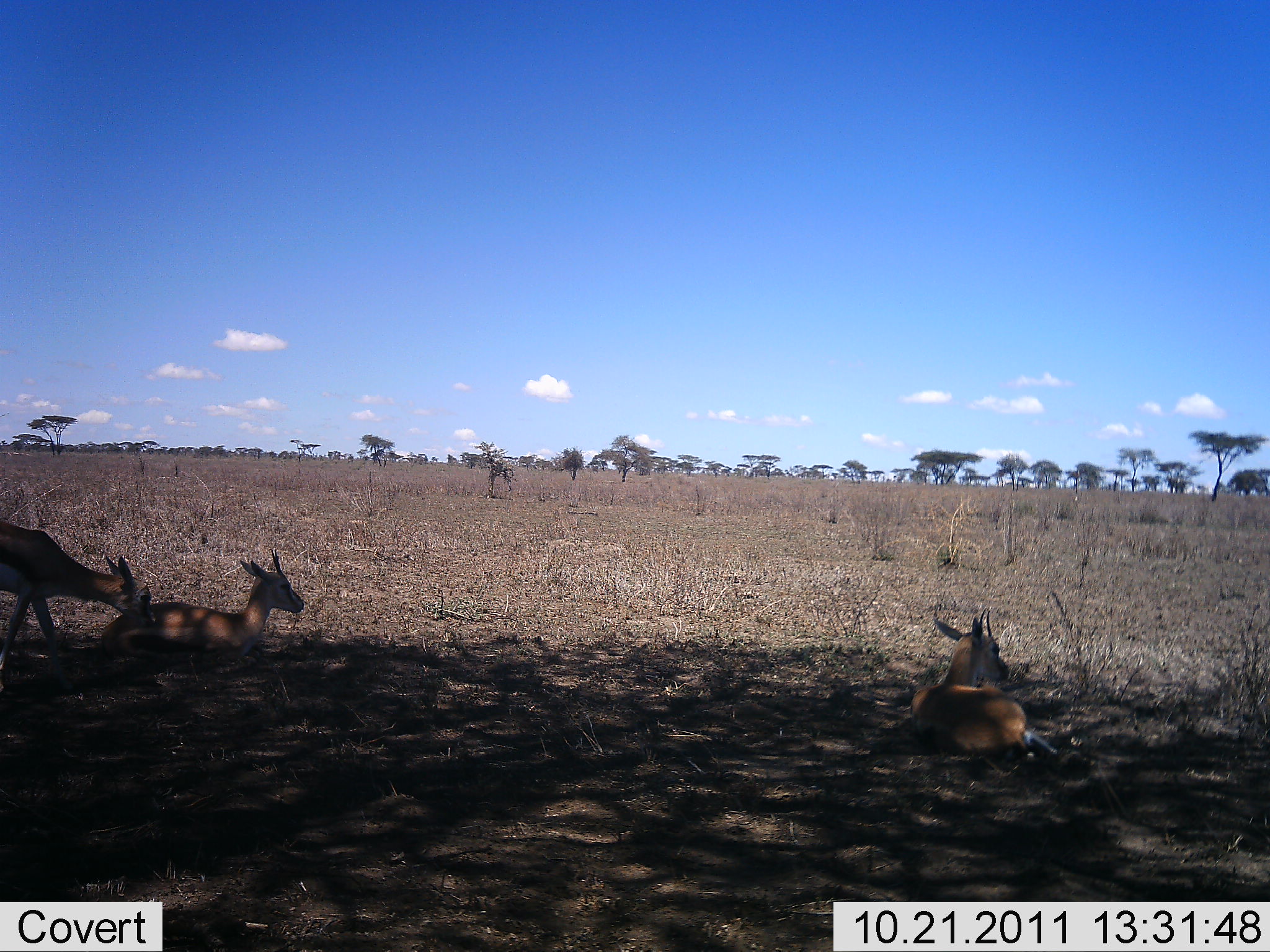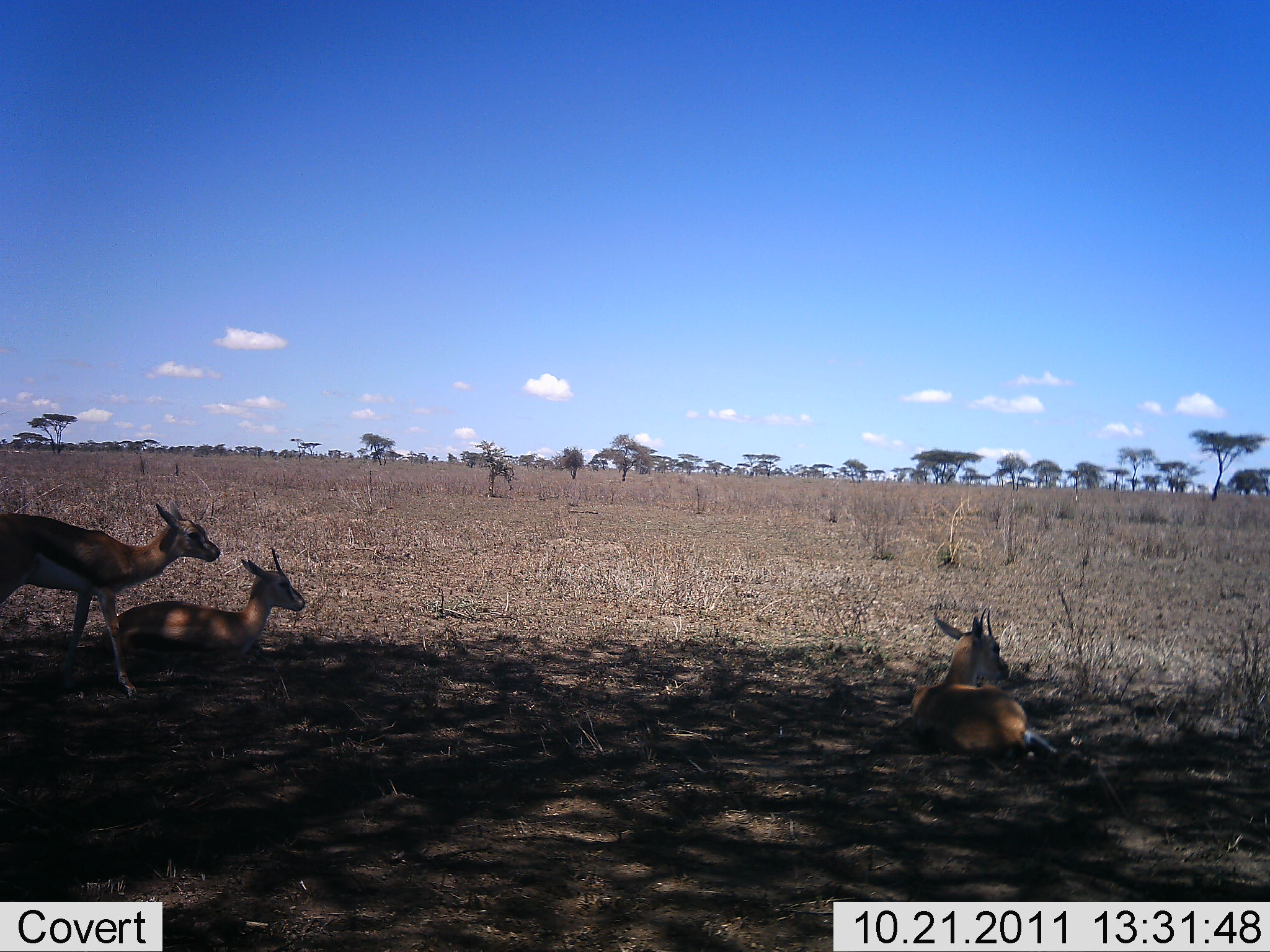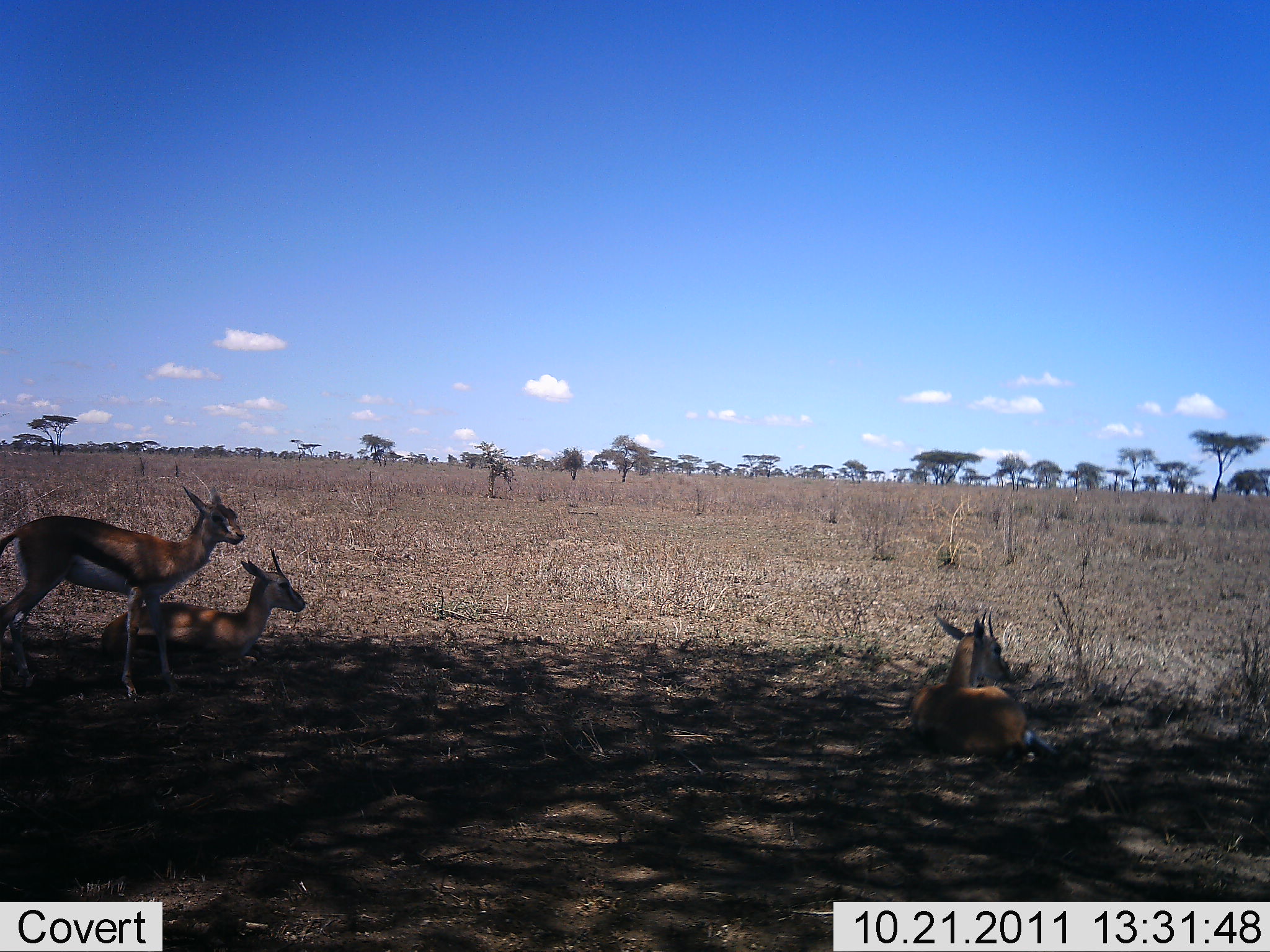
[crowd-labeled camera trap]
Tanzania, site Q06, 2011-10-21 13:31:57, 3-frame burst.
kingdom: Animalia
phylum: Chordata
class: Mammalia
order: Artiodactyla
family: Bovidae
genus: Eudorcas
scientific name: Eudorcas thomsonii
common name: thomson's gazelle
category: gazellethomsons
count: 3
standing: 60%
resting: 100%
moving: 7%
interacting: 7%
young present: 0%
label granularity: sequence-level